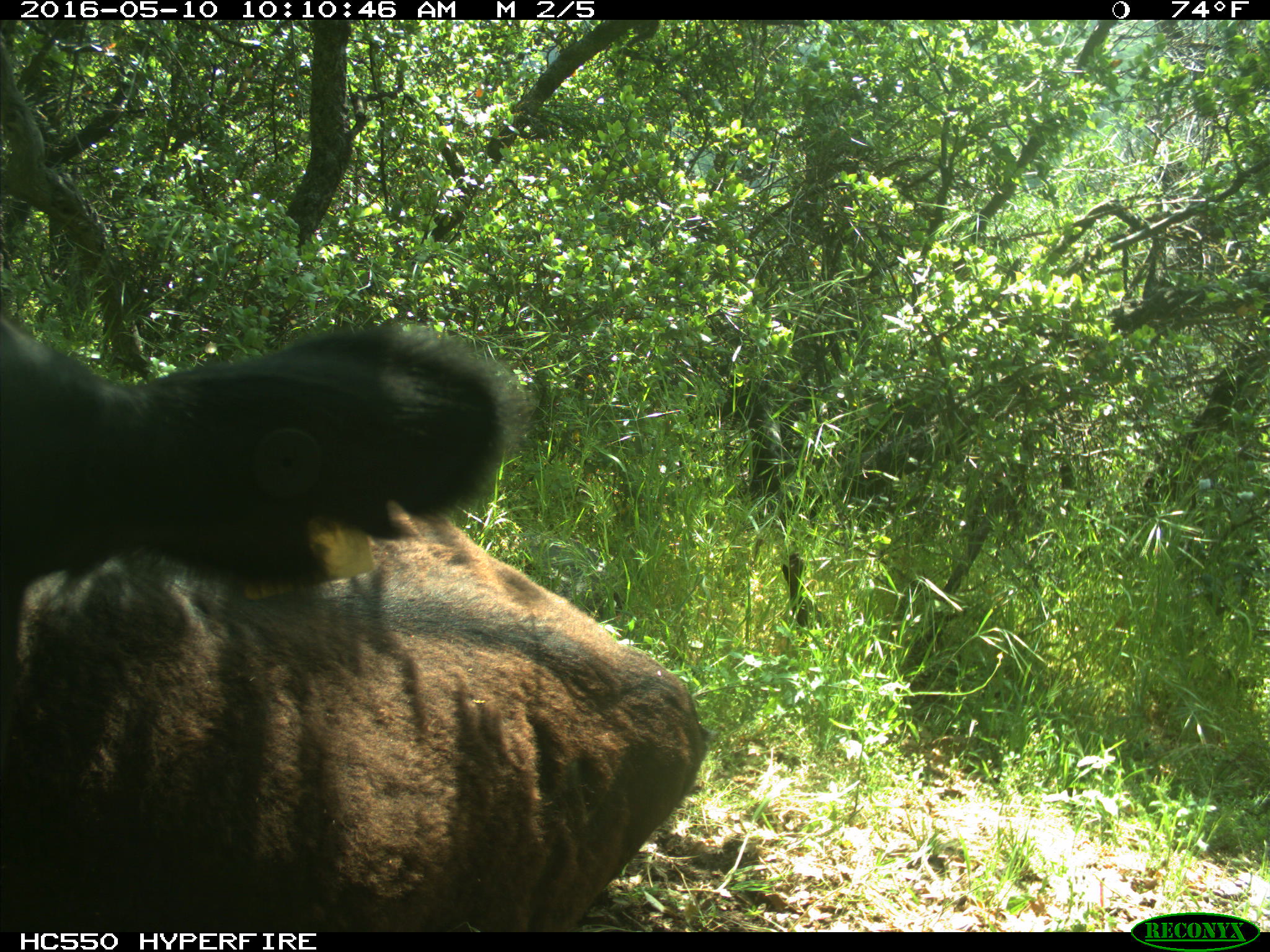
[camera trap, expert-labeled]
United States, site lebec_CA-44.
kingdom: Animalia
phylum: Chordata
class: Mammalia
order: Artiodactyla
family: Bovidae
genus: Bos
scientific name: Bos taurus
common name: domestic cow